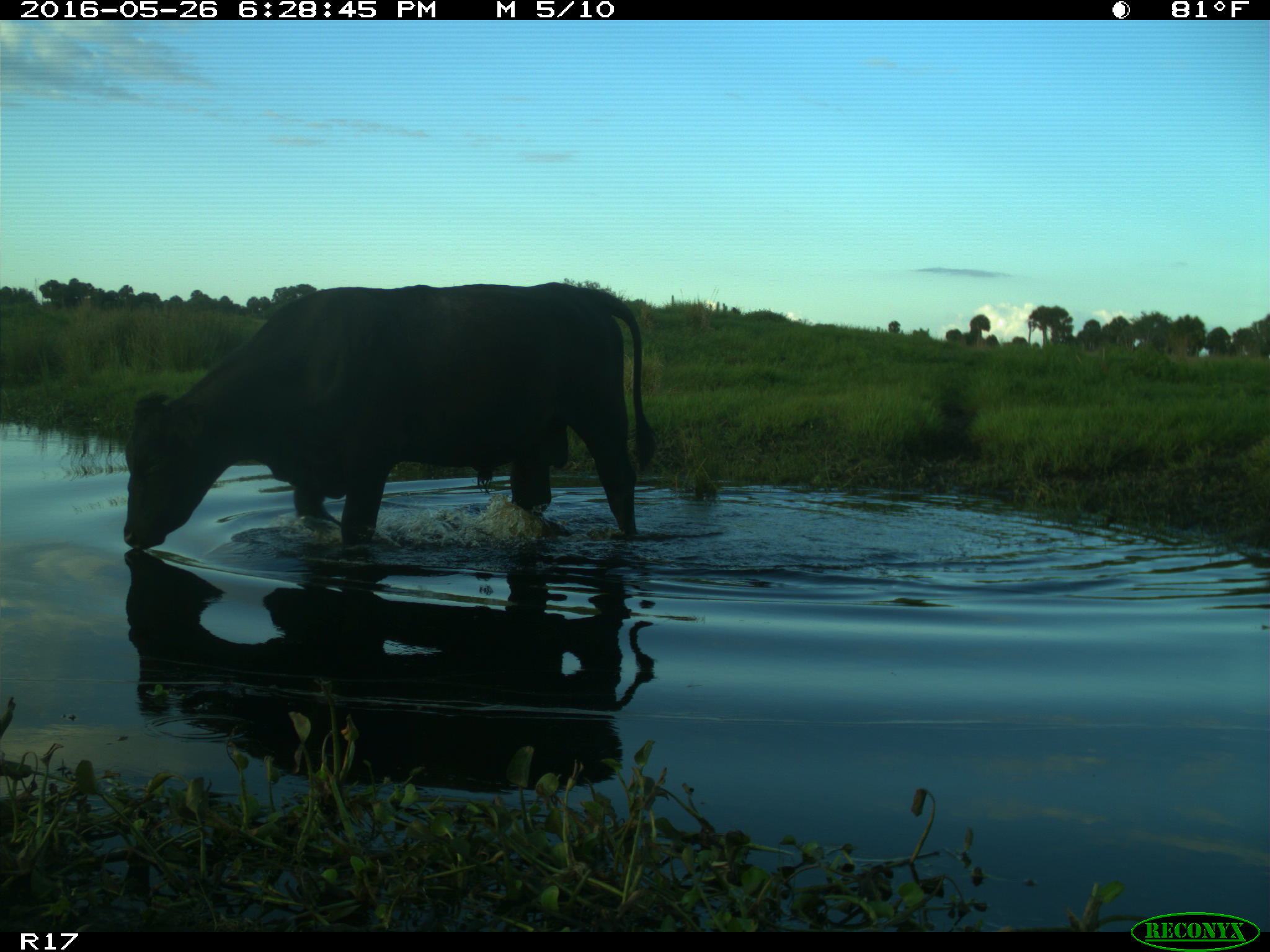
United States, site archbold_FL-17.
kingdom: Animalia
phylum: Chordata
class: Mammalia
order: Artiodactyla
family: Bovidae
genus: Bos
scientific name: Bos taurus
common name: domestic cow